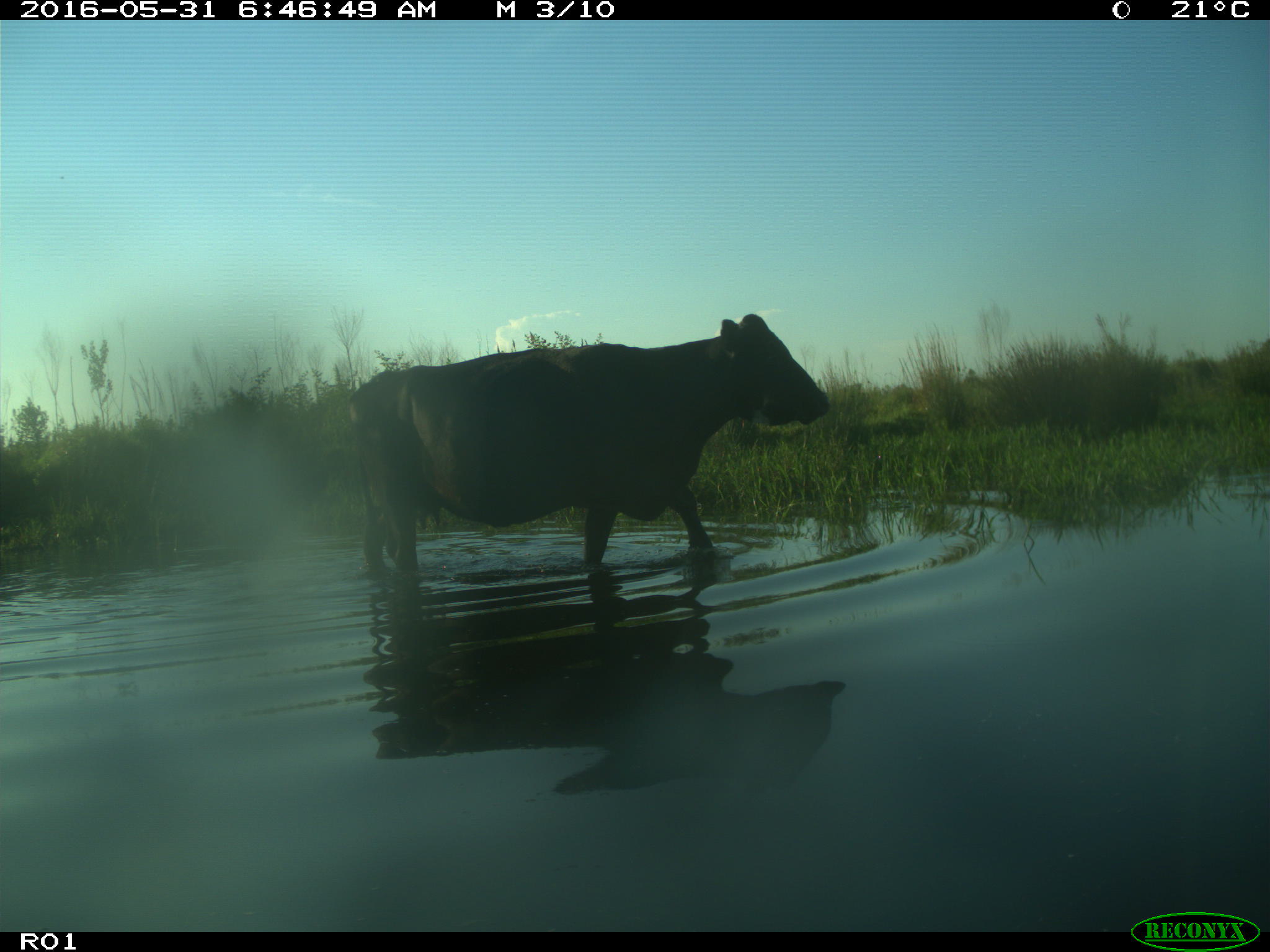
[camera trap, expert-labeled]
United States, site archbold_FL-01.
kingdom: Animalia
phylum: Chordata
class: Mammalia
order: Artiodactyla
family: Bovidae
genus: Bos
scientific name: Bos taurus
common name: domestic cow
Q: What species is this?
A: Bos taurus (domestic cow).